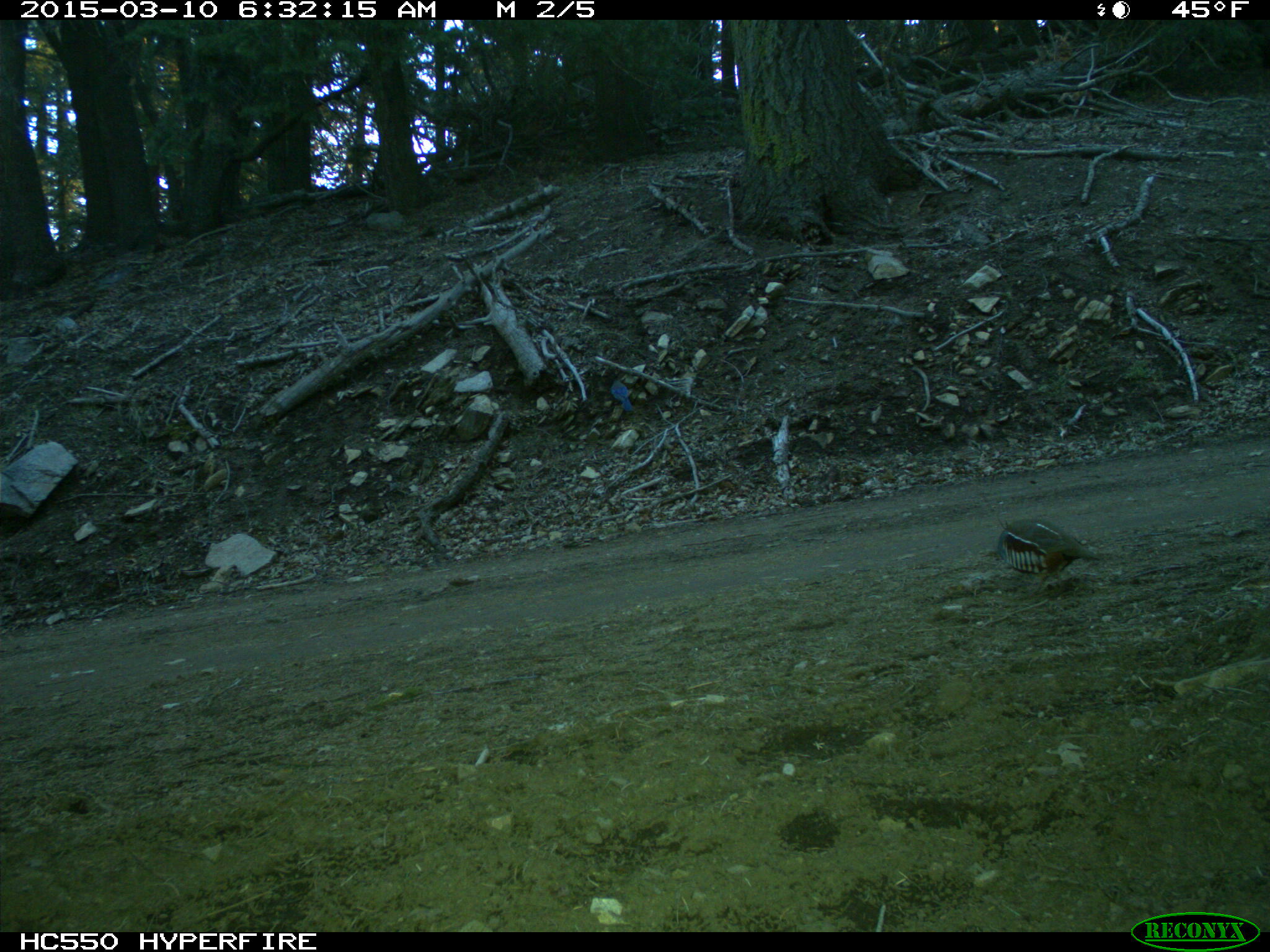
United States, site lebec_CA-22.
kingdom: Animalia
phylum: Chordata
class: Aves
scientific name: Aves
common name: birds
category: unidentified bird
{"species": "unidentified bird (birds) (Aves)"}